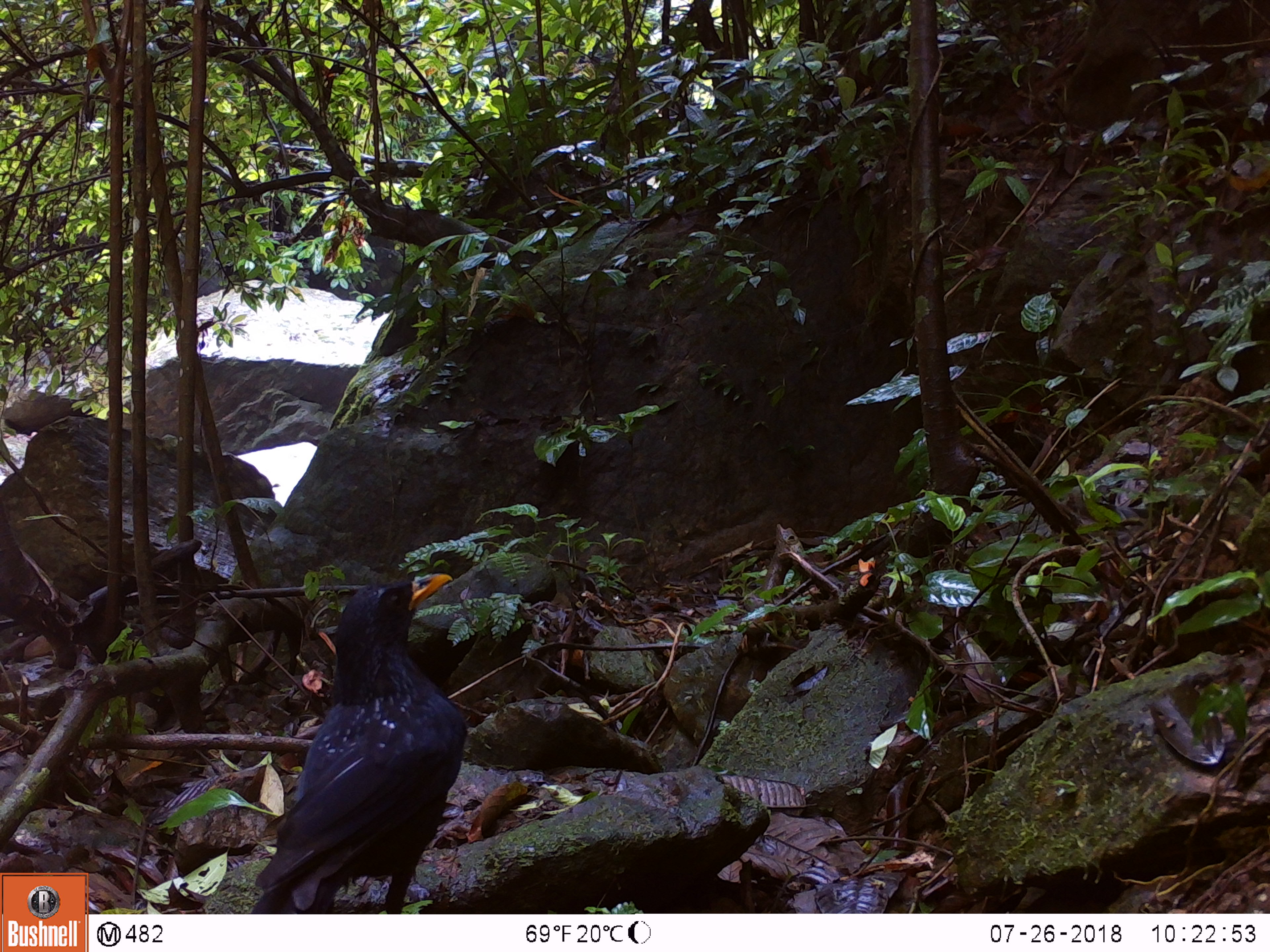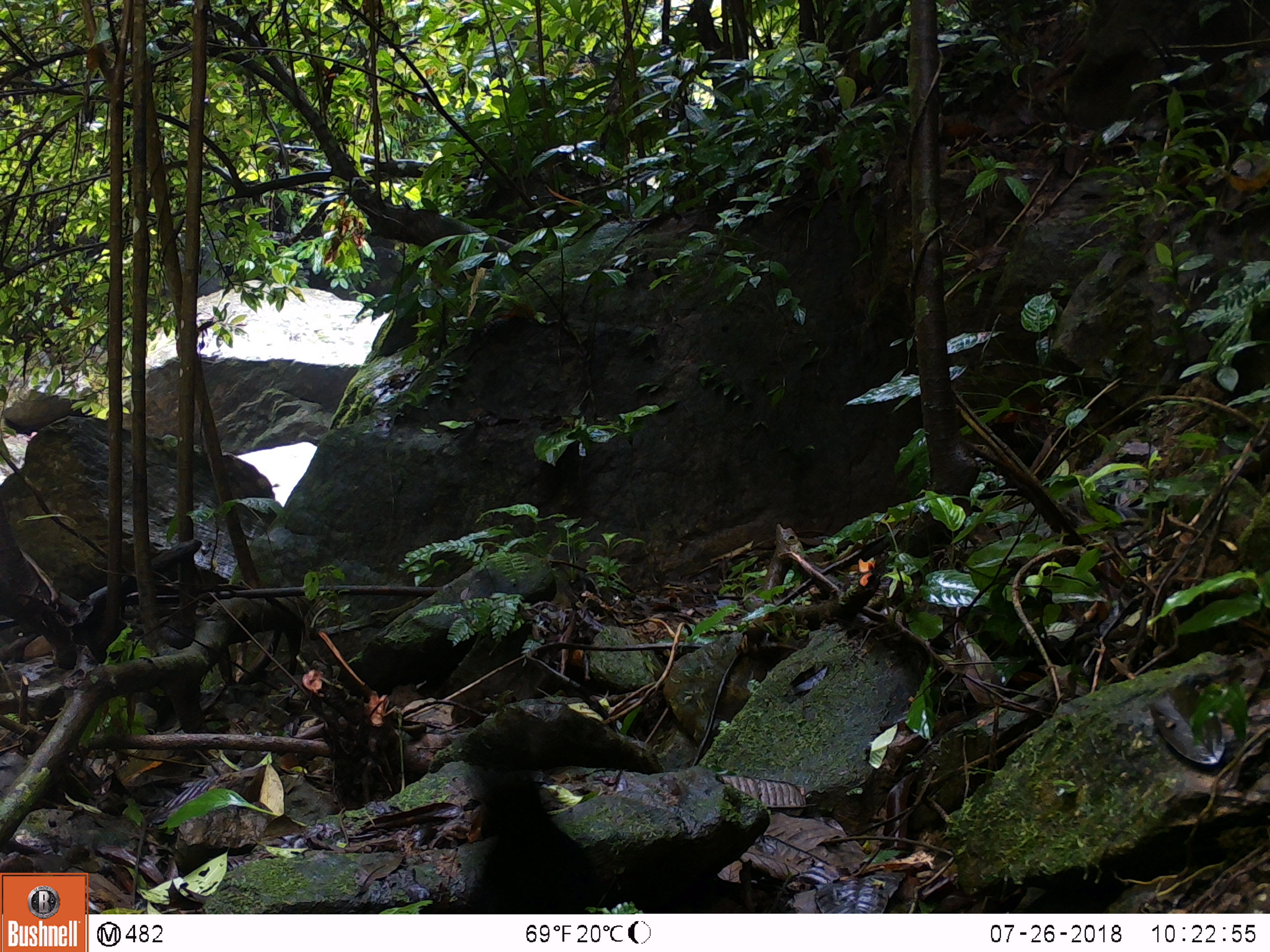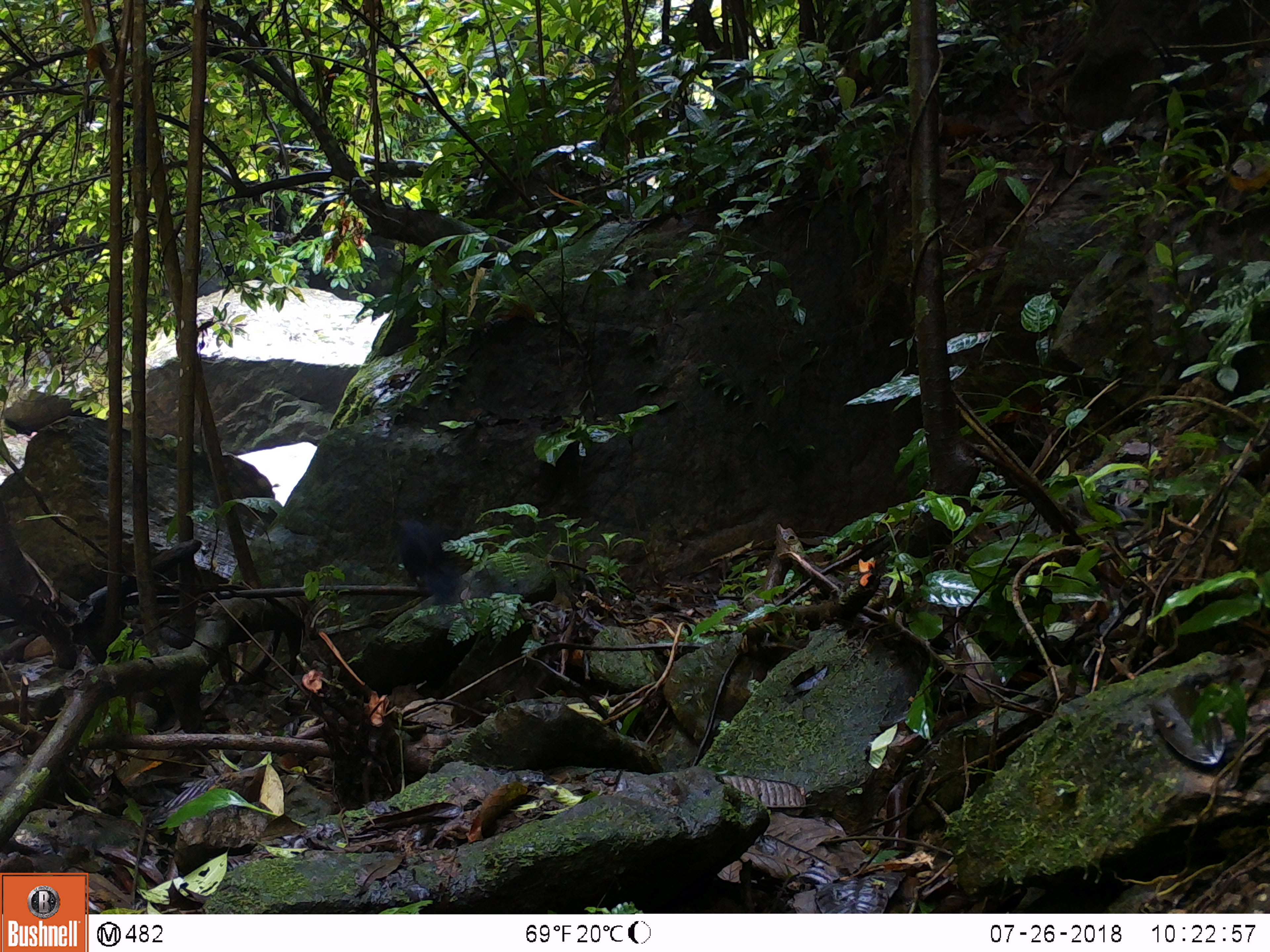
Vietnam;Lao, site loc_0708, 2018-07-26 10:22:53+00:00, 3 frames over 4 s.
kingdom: Animalia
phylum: Chordata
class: Aves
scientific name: Aves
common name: bird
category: unidentified bird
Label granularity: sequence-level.